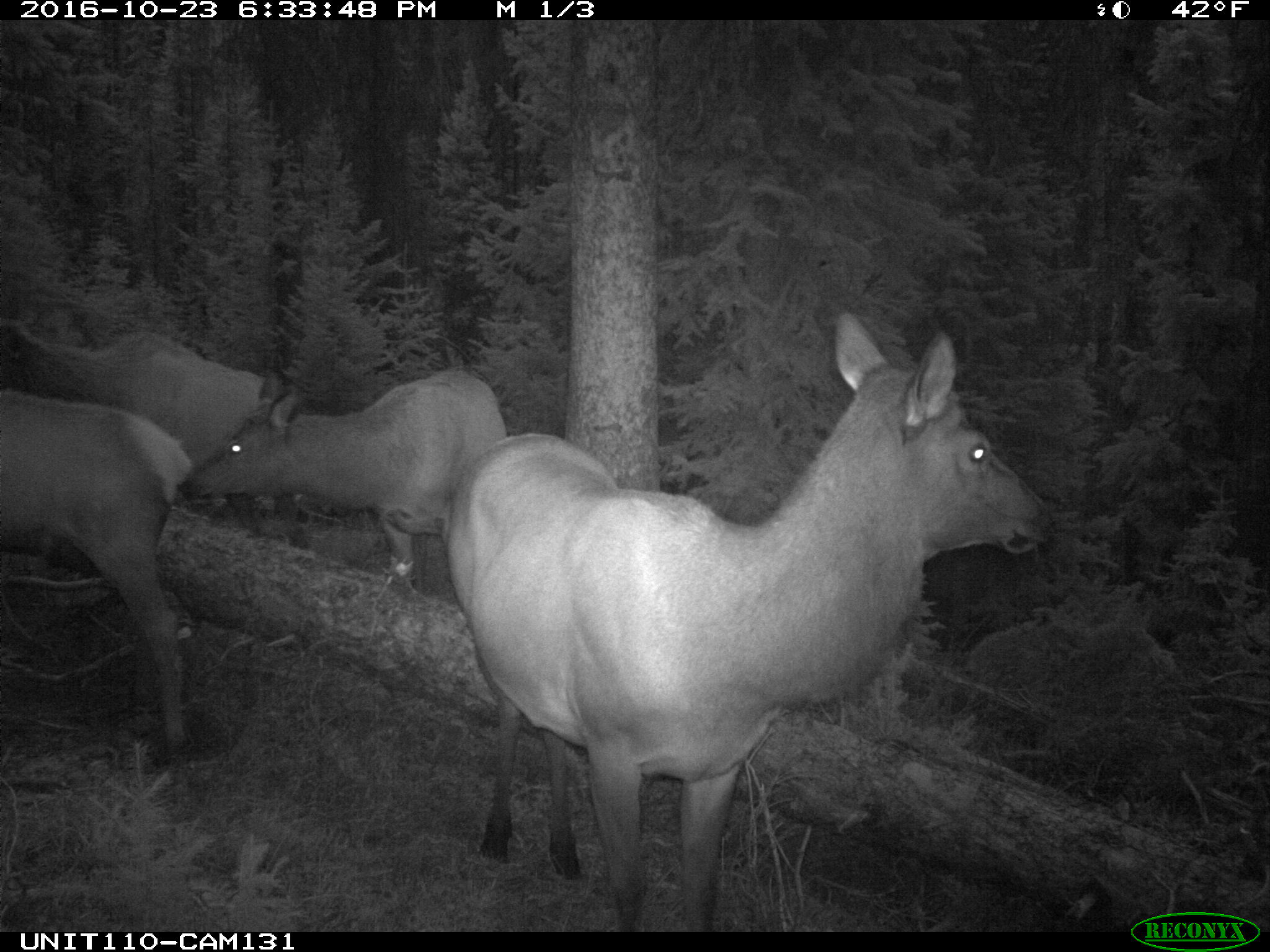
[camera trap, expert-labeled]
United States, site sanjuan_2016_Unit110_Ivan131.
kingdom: Animalia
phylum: Chordata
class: Mammalia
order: Artiodactyla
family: Cervidae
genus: Cervus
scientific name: Cervus elaphus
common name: red deer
Cervus elaphus (red deer).